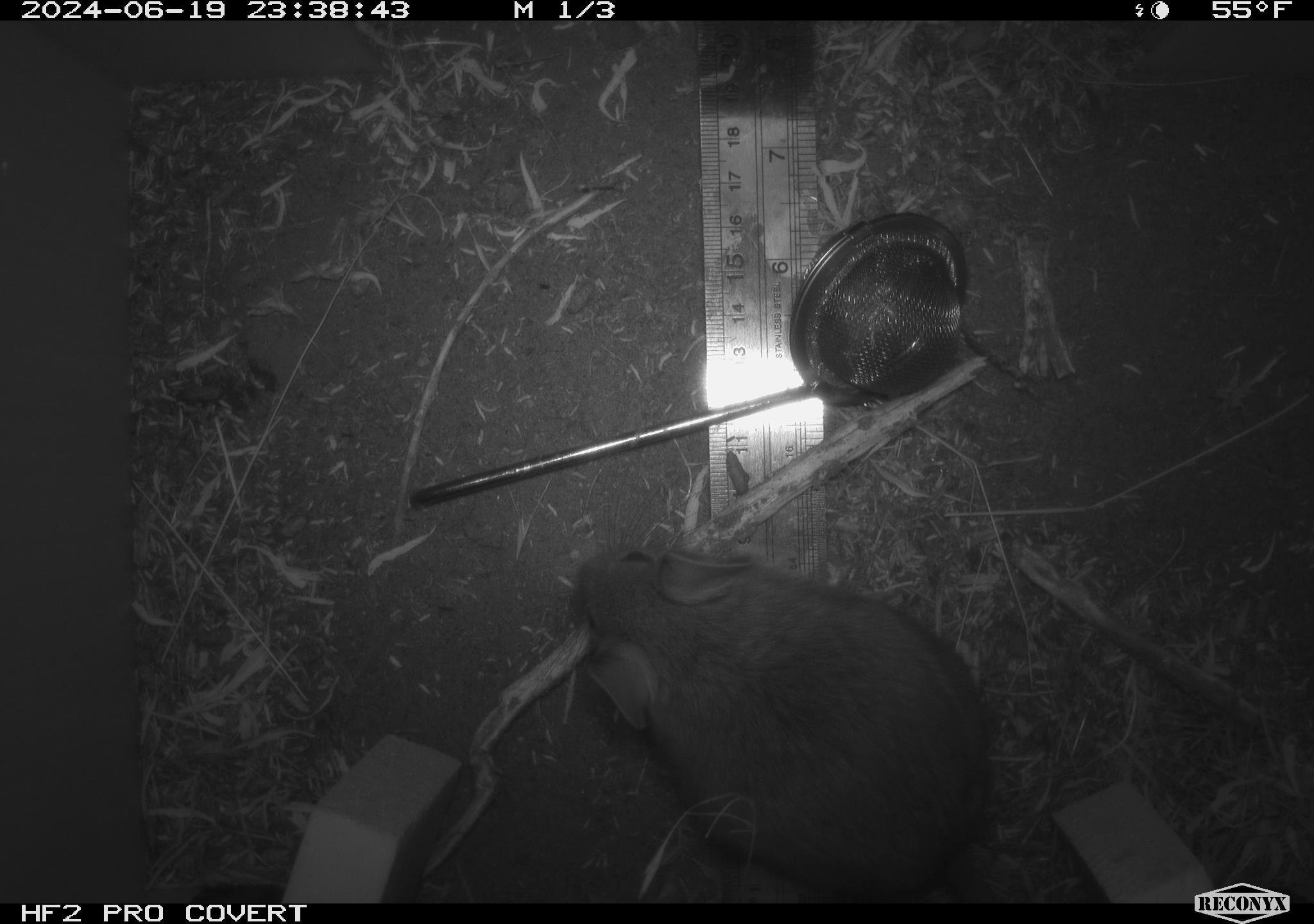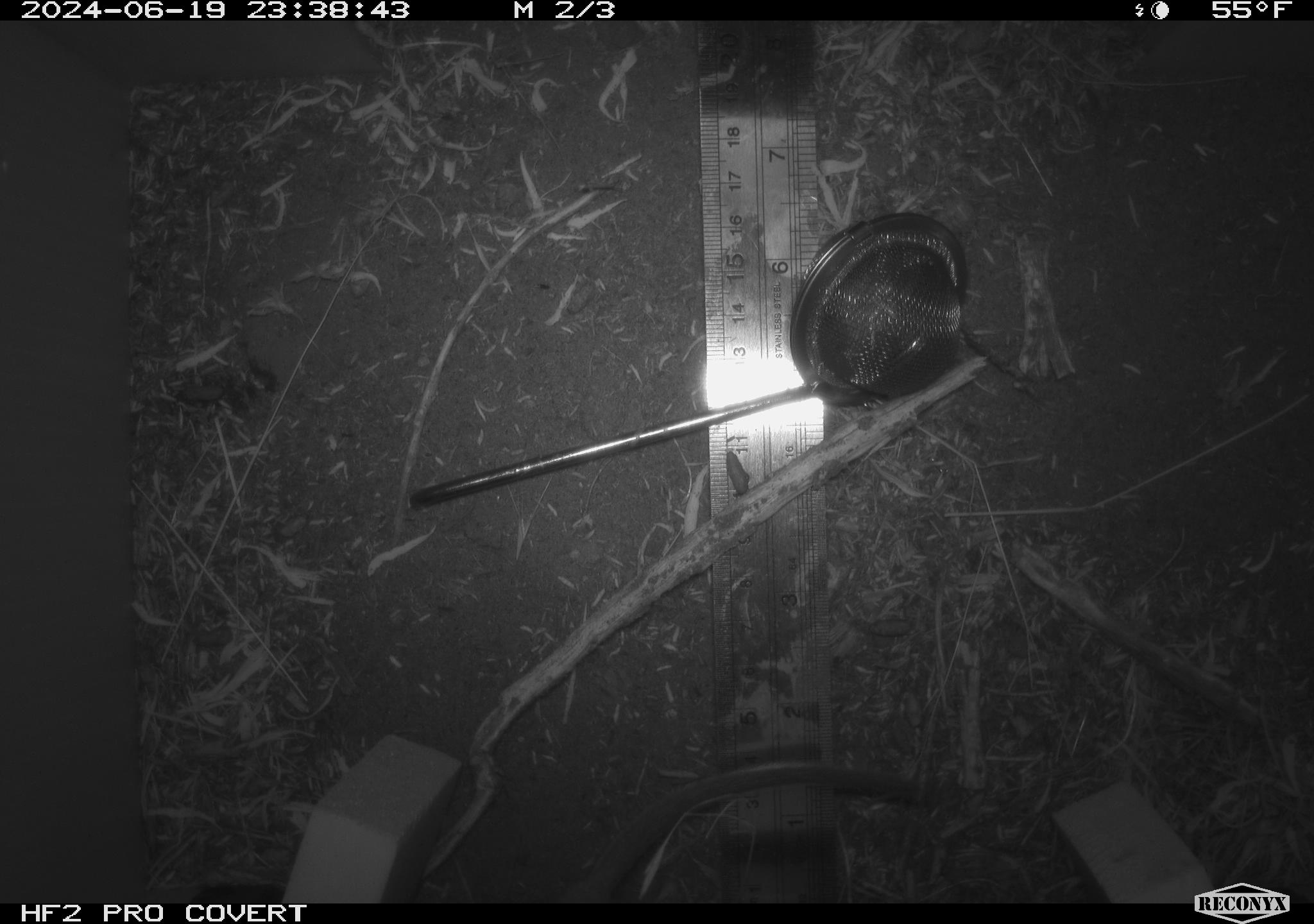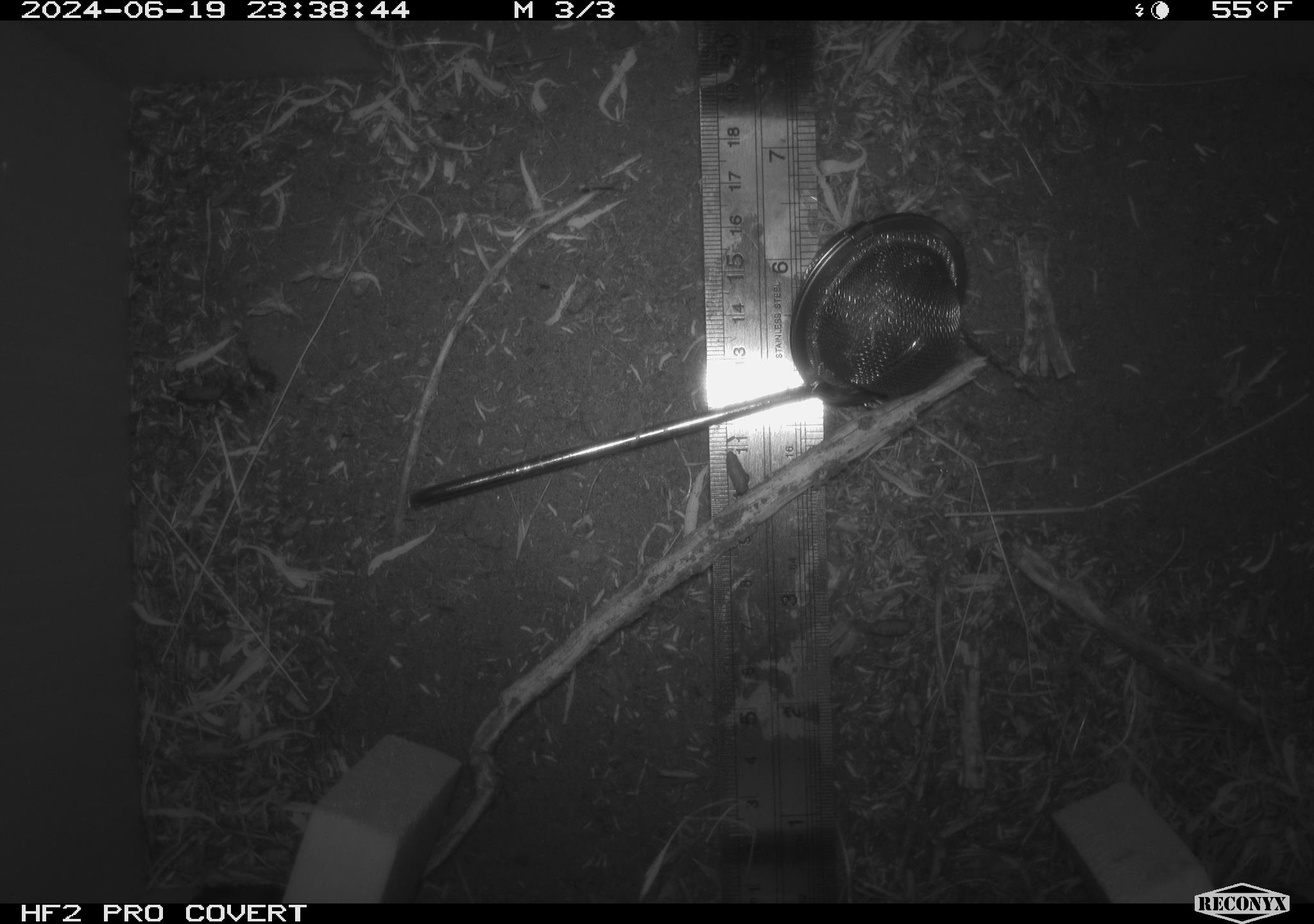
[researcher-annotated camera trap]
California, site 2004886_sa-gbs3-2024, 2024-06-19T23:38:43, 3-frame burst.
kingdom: Animalia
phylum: Chordata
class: Mammalia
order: Rodentia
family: Cricetidae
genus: Neotoma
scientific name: Neotoma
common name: pack rat or woodrat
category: neotoma species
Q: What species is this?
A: Neotoma species (pack rat or woodrat) (Neotoma).